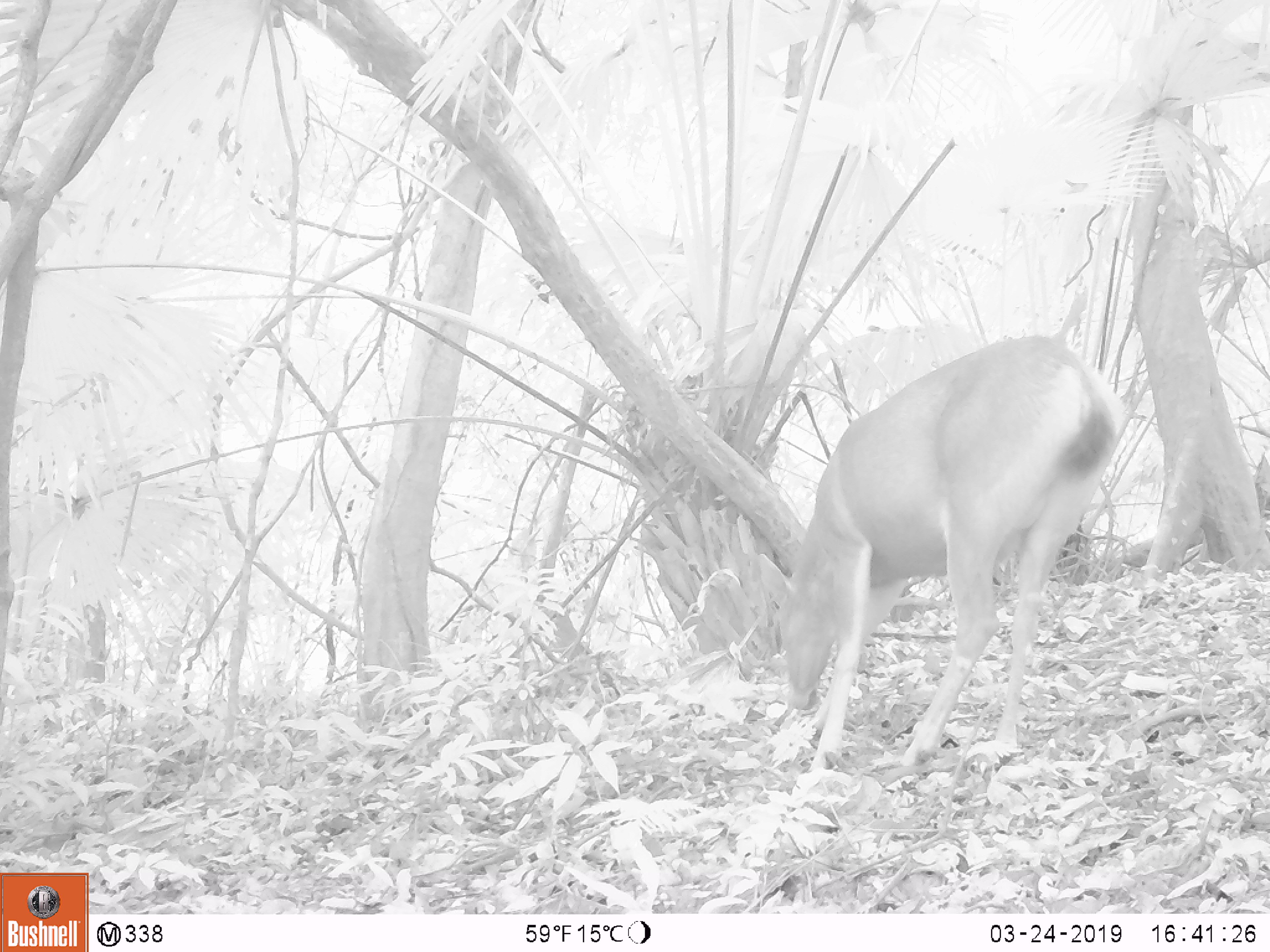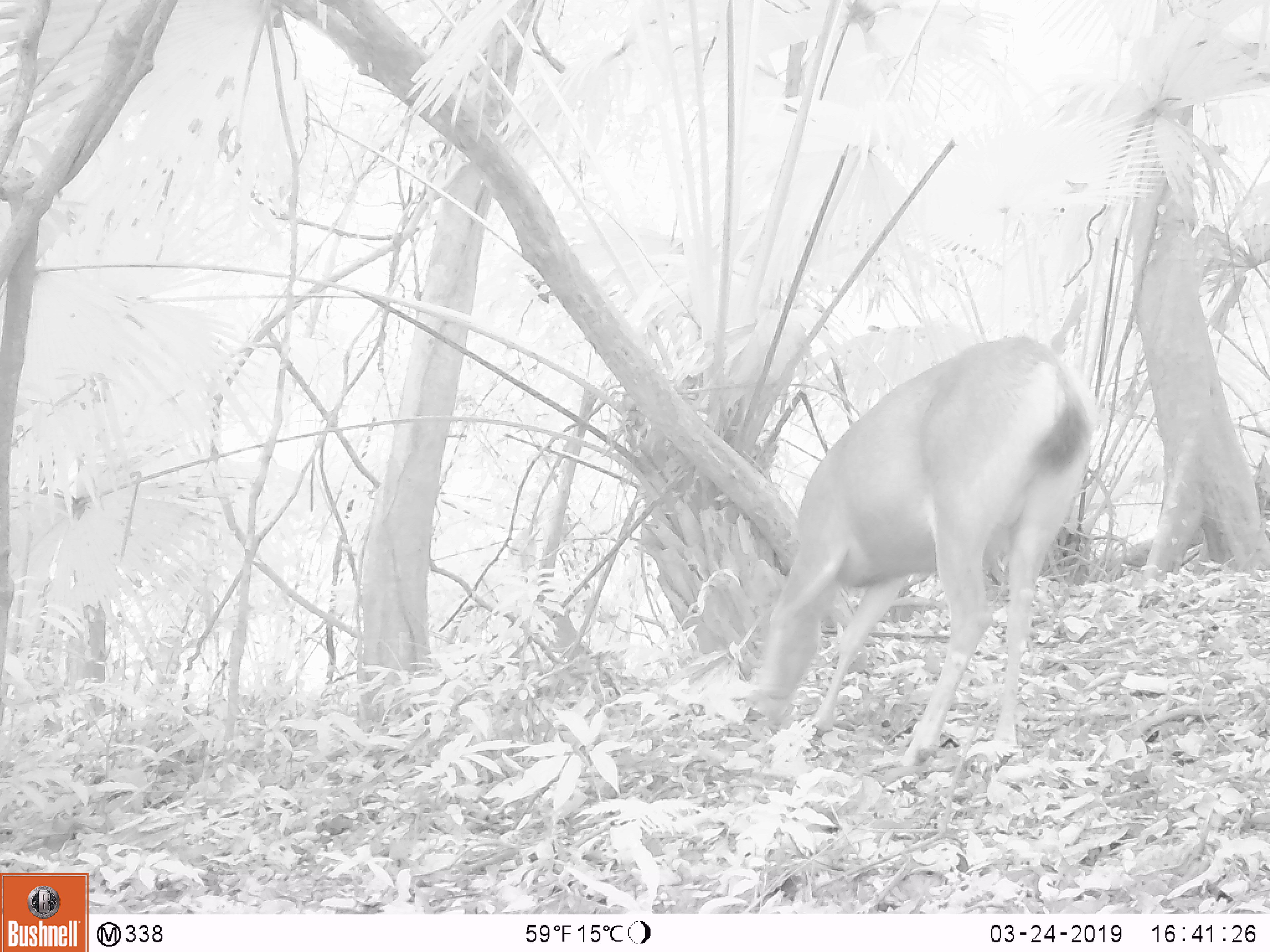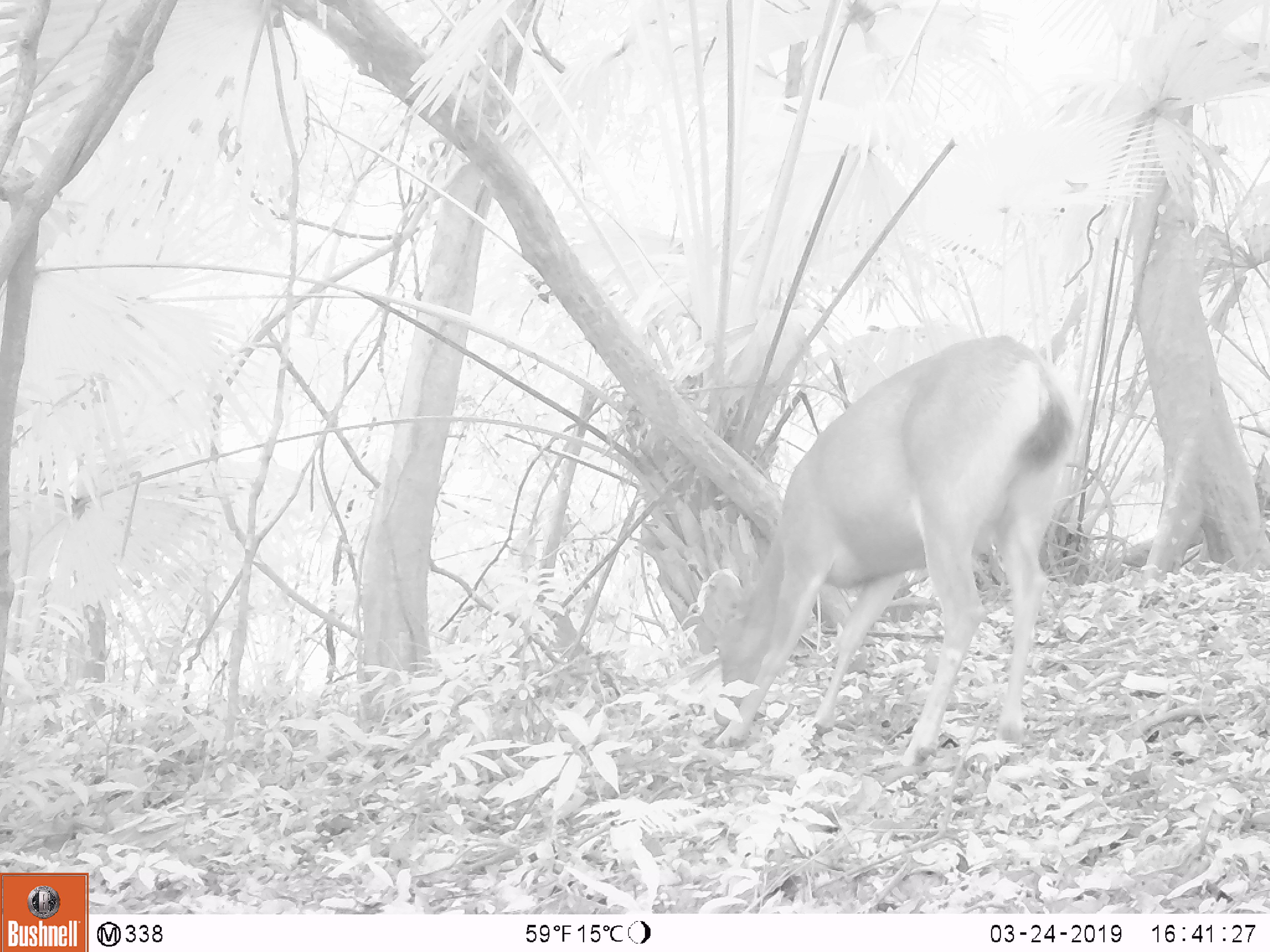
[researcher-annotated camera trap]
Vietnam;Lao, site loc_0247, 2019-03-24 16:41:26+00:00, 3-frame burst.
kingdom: Animalia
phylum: Chordata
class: Mammalia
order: Artiodactyla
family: Cervidae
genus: Rusa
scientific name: Rusa unicolor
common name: sambar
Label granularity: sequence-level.